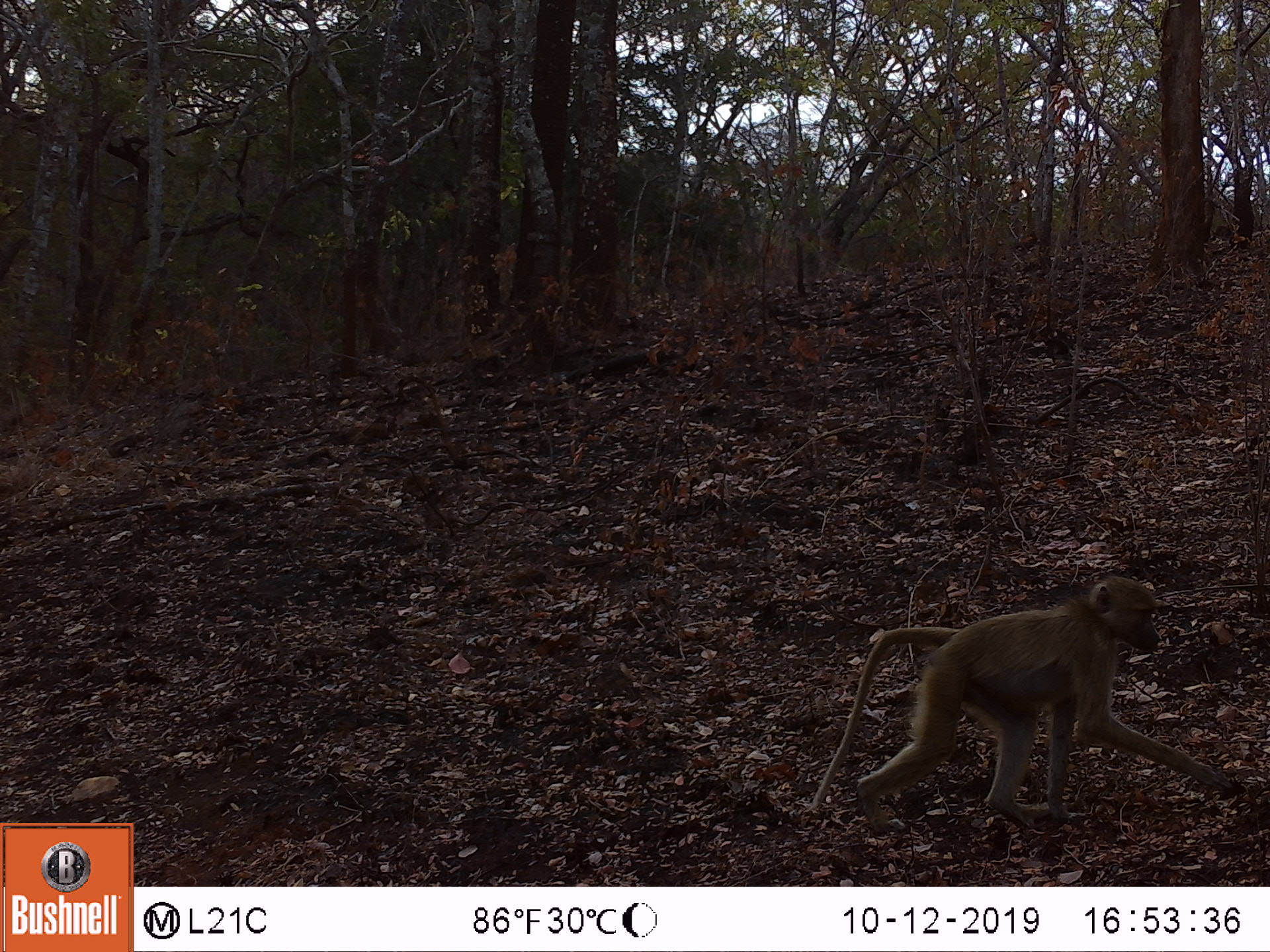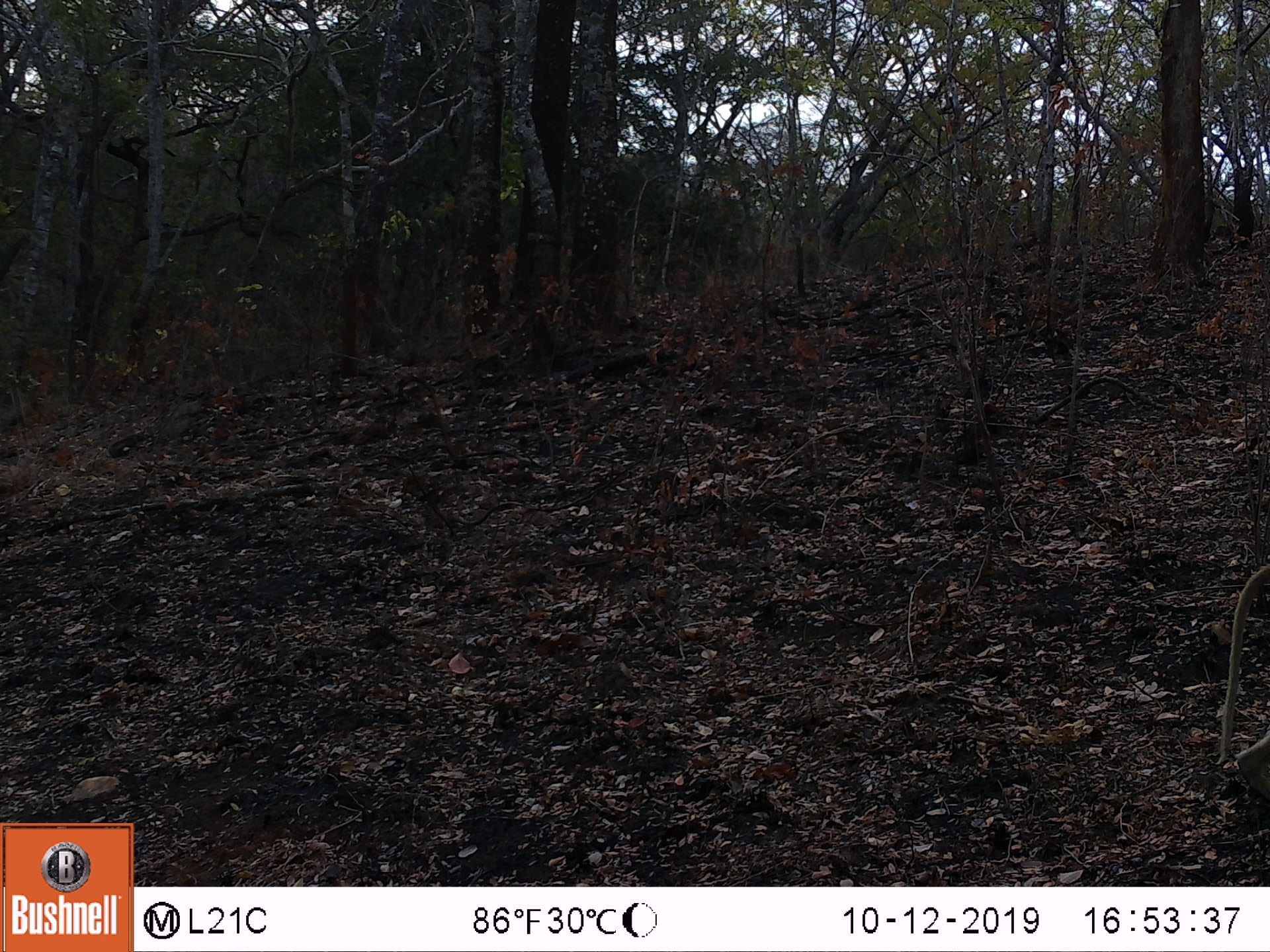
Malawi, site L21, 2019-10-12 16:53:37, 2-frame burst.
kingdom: Animalia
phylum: Chordata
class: Mammalia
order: Primates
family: Cercopithecidae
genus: Papio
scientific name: Papio cynocephalus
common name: yellow baboon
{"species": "yellow baboon (Papio cynocephalus)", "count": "1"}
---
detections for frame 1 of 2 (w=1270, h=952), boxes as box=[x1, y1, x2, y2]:
yellow baboon: box=[806, 570, 1234, 826]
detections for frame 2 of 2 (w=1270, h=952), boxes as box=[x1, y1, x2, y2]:
yellow baboon: box=[1210, 563, 1269, 797]